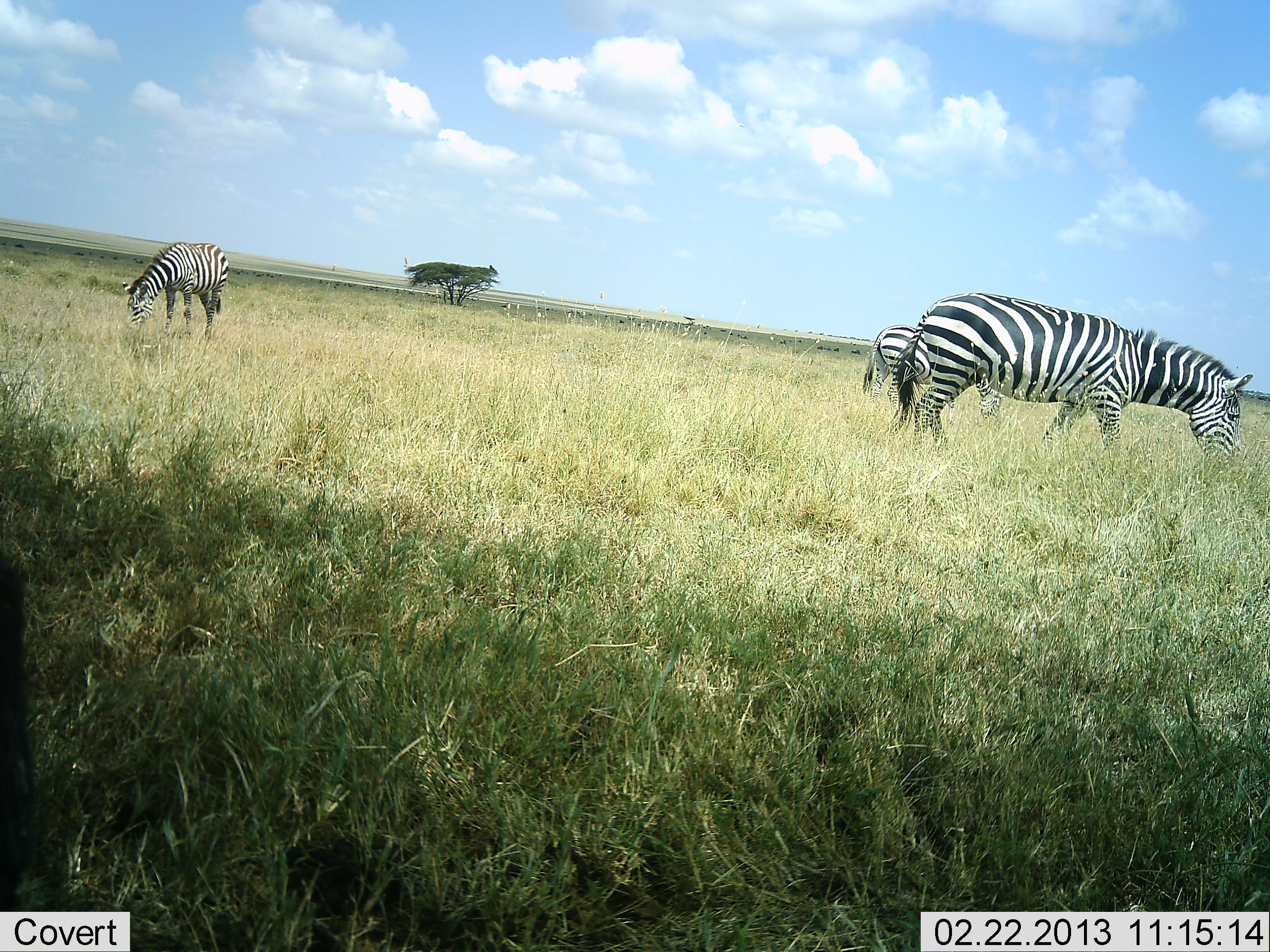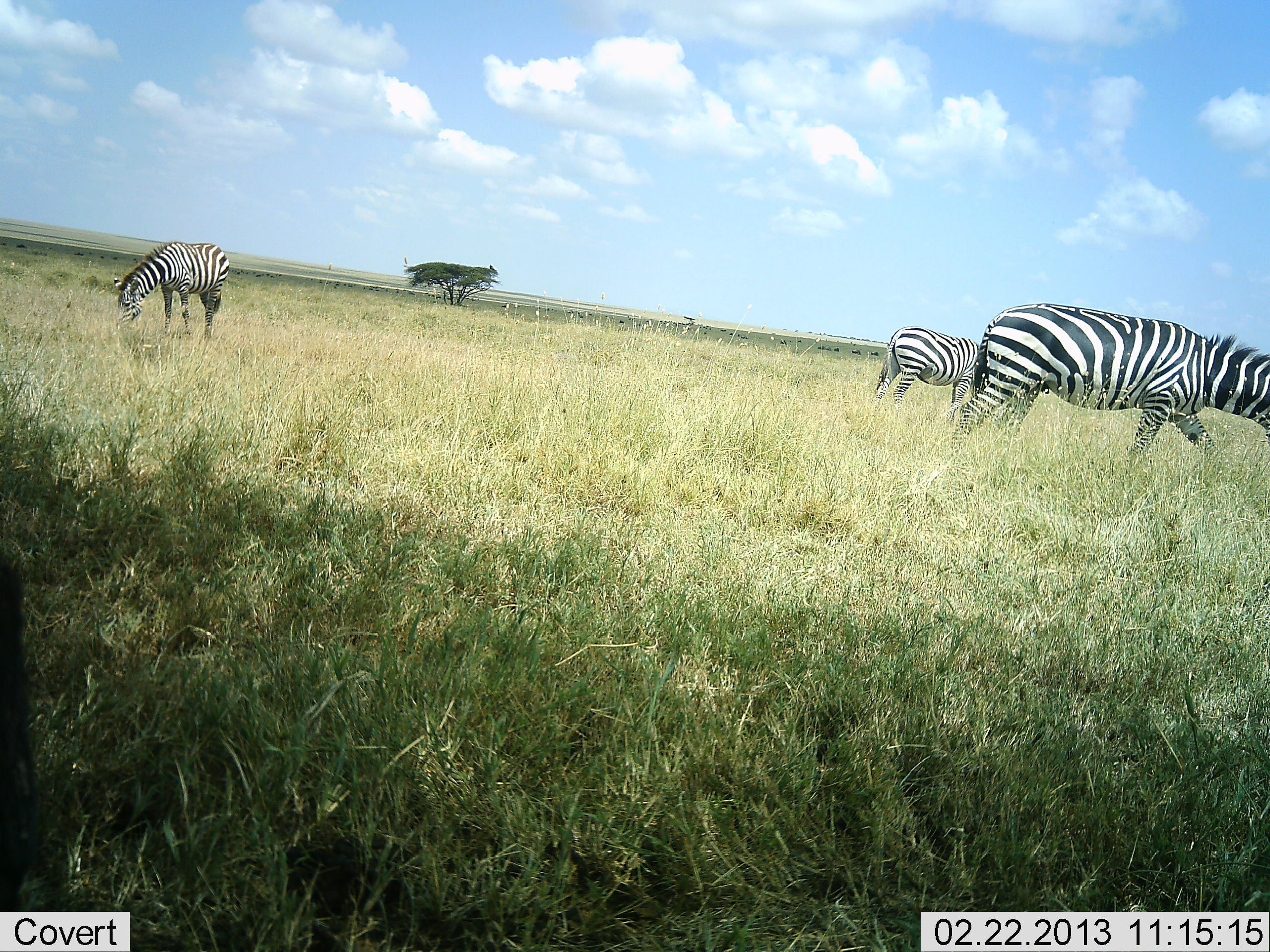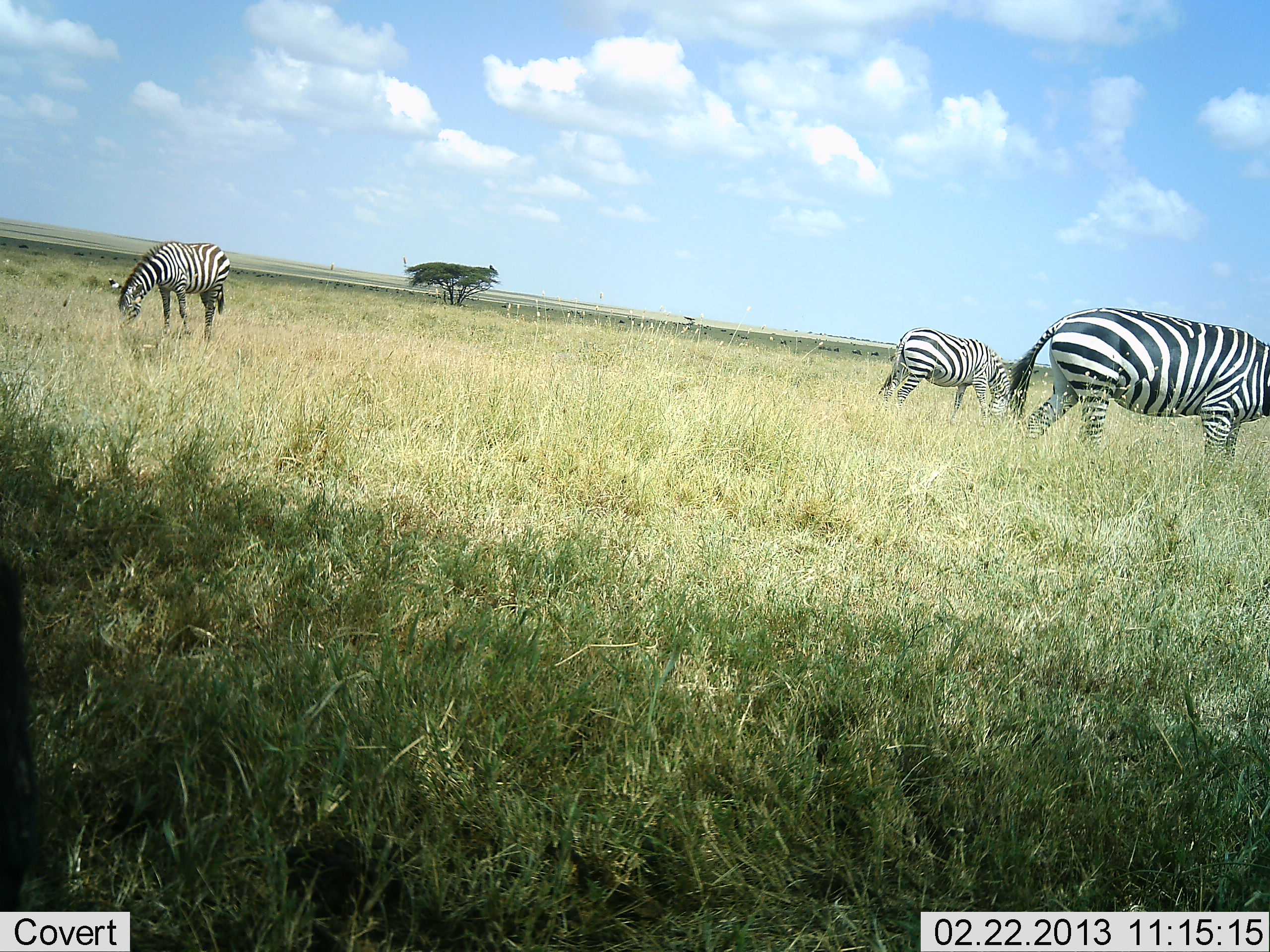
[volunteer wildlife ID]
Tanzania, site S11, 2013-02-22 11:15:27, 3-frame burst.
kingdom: Animalia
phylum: Chordata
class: Mammalia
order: Perissodactyla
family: Equidae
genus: Equus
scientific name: Equus quagga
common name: plains zebra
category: zebra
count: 3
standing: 24%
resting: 0%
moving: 56%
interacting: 0%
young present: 0%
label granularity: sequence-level